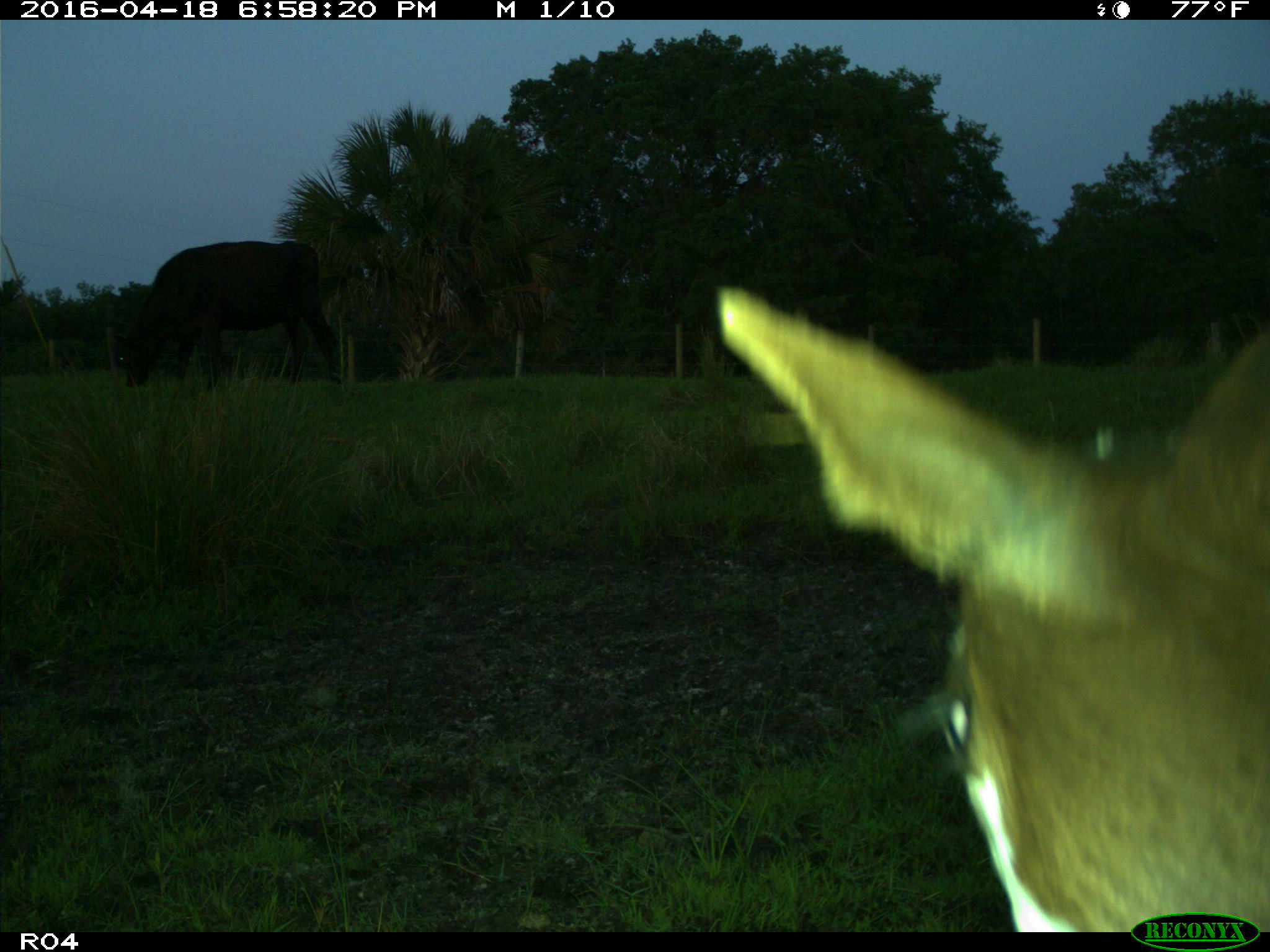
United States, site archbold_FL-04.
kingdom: Animalia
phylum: Chordata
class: Mammalia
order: Artiodactyla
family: Bovidae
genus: Bos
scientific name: Bos taurus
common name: domestic cow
Bos taurus (domestic cow).